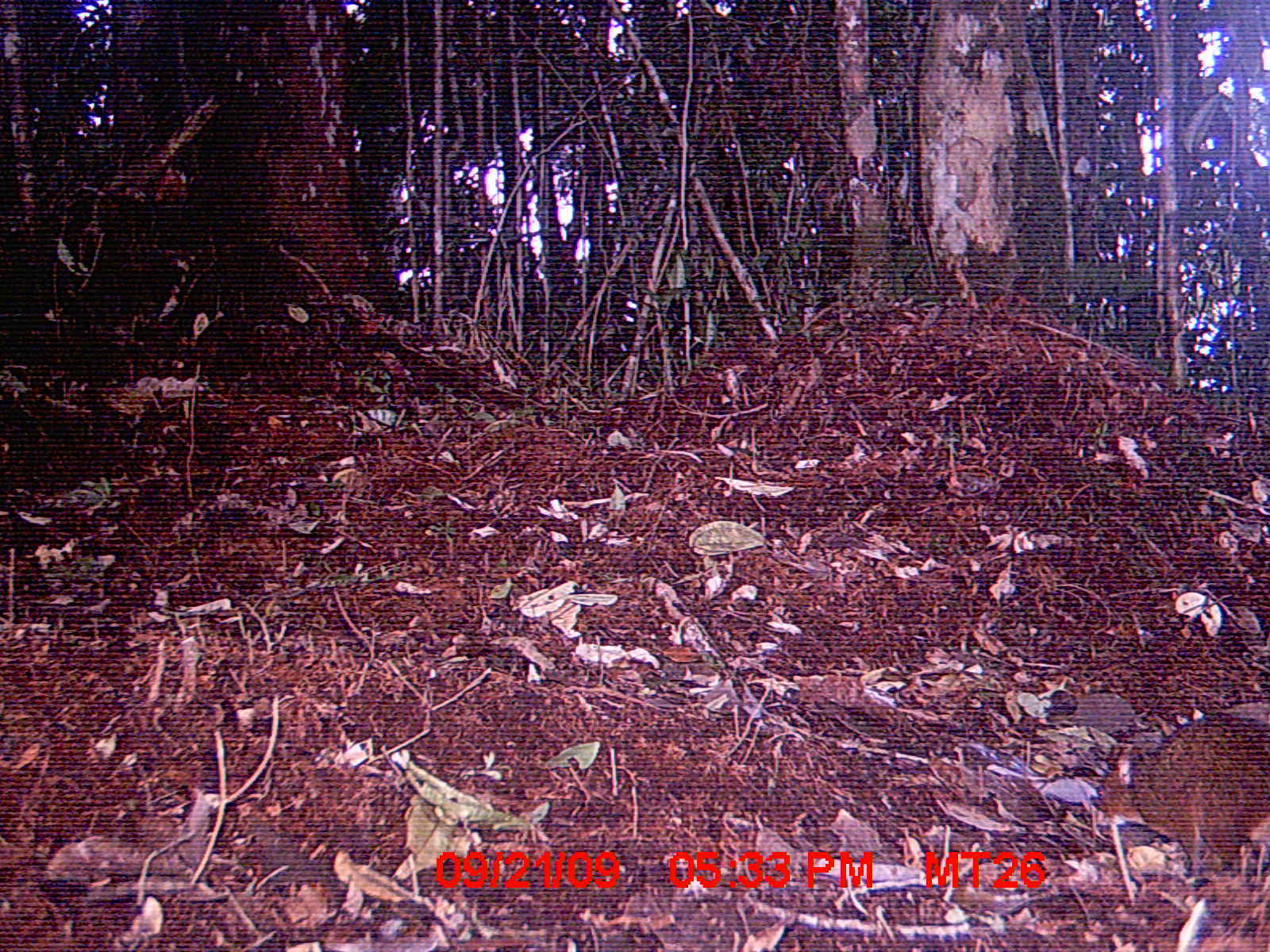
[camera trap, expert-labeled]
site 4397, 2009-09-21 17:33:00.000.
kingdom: Animalia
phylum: Chordata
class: Mammalia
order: Rodentia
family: Nesomyidae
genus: Nesomys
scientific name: Nesomys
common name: nesomys rodents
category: nesomys sp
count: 1